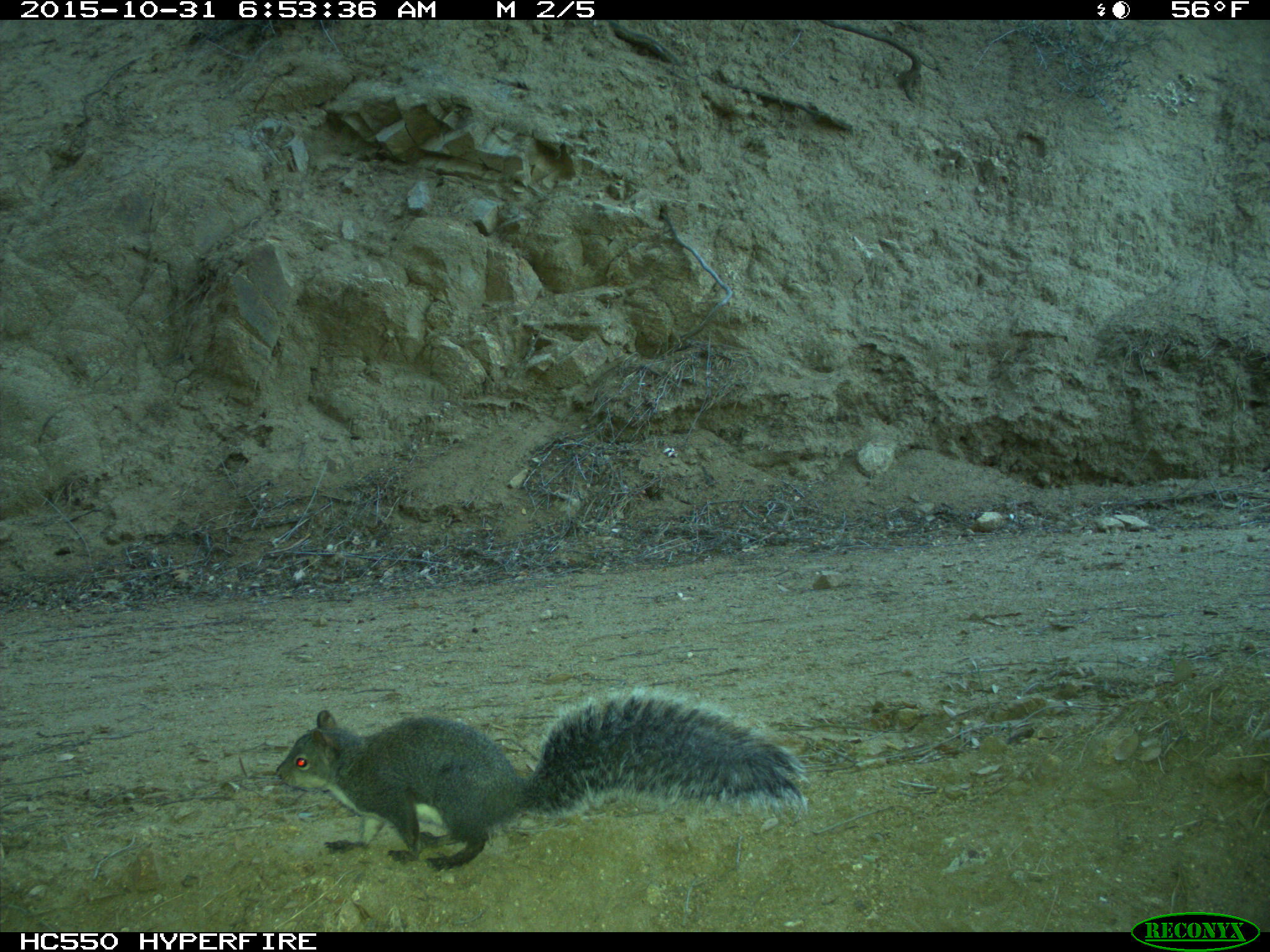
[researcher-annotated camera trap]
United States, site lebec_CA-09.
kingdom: Animalia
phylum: Chordata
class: Mammalia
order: Rodentia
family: Sciuridae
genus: Sciurus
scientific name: Sciurus carolinensis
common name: eastern gray squirrel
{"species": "Sciurus carolinensis (eastern gray squirrel)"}